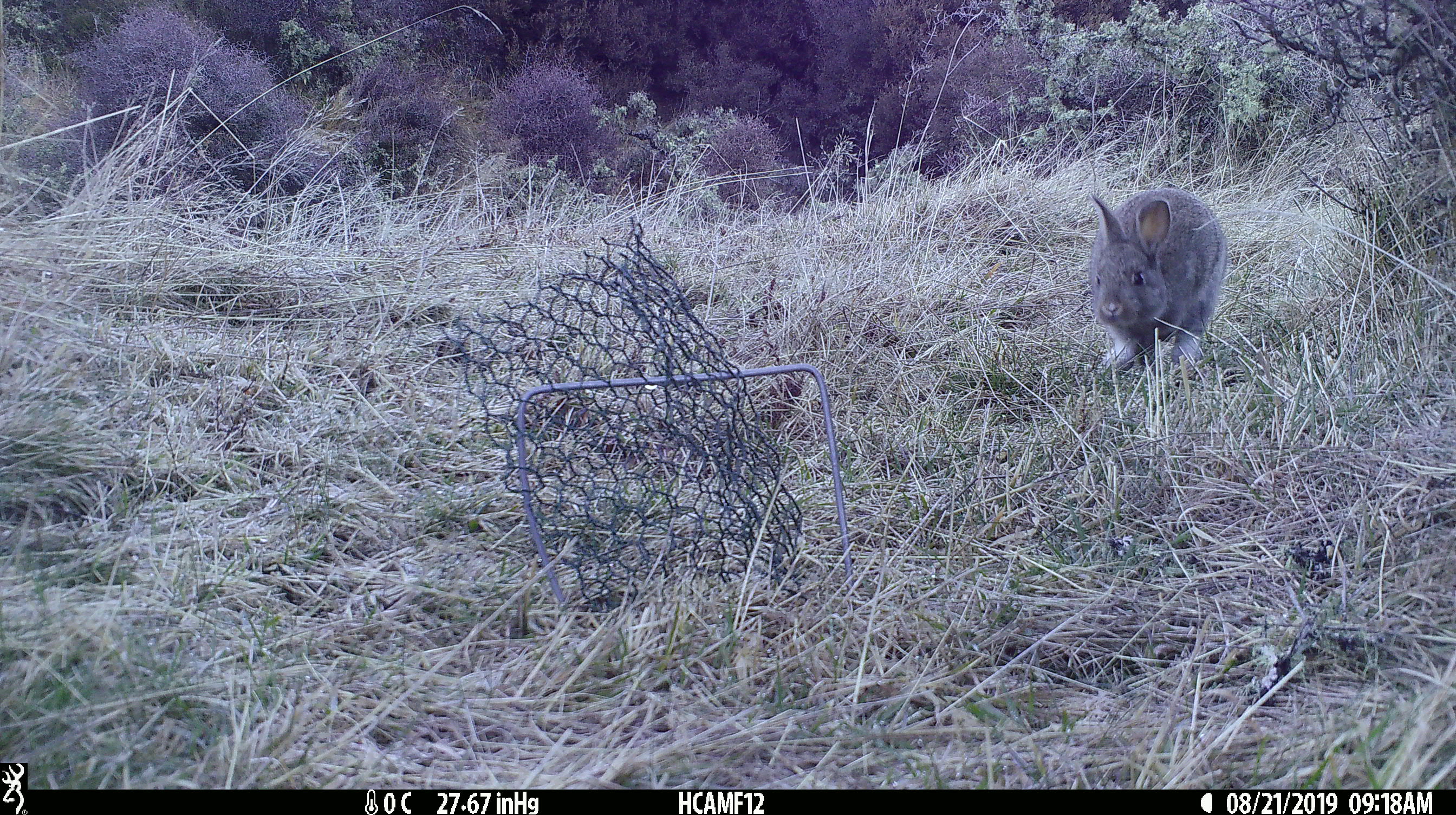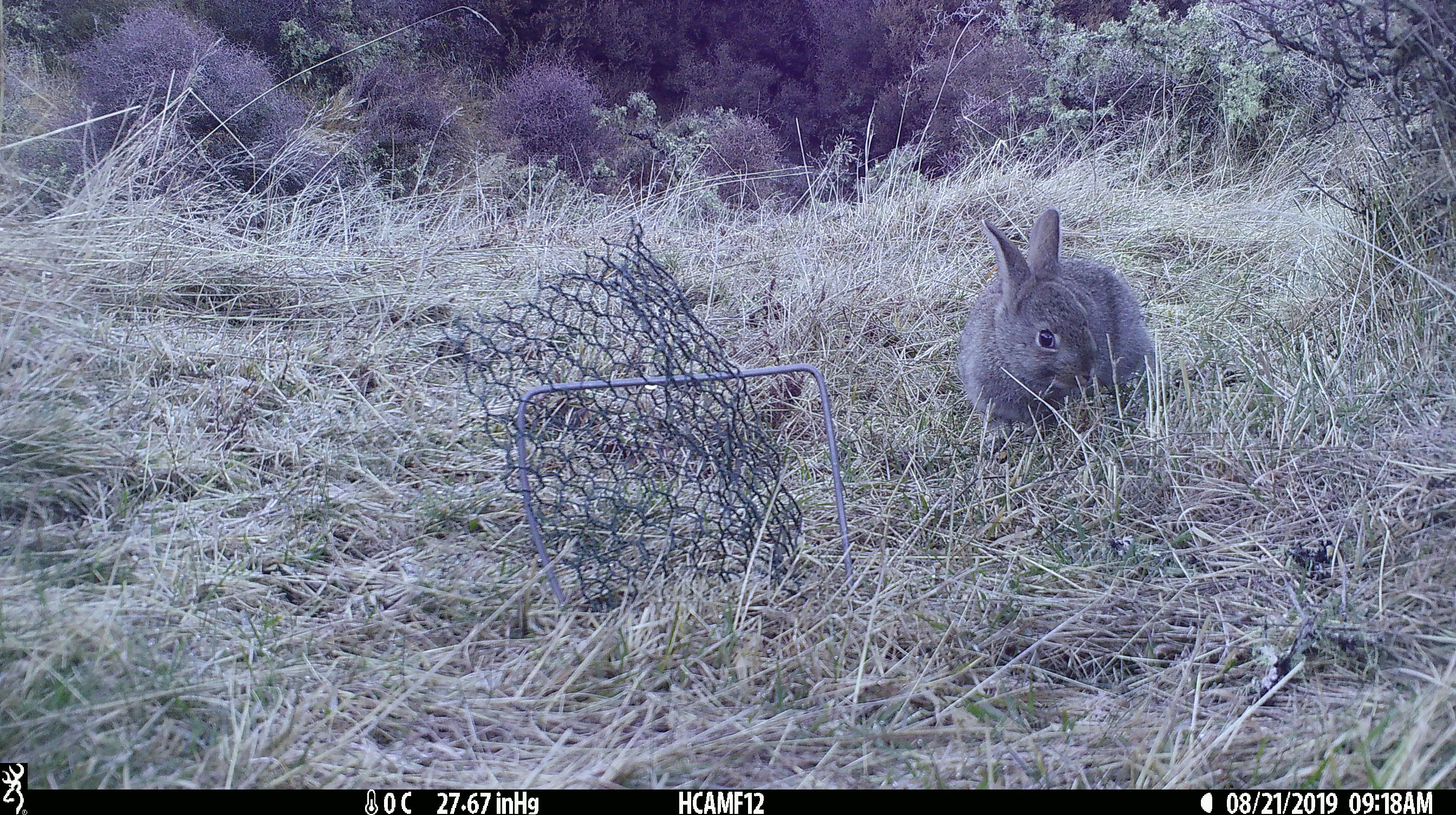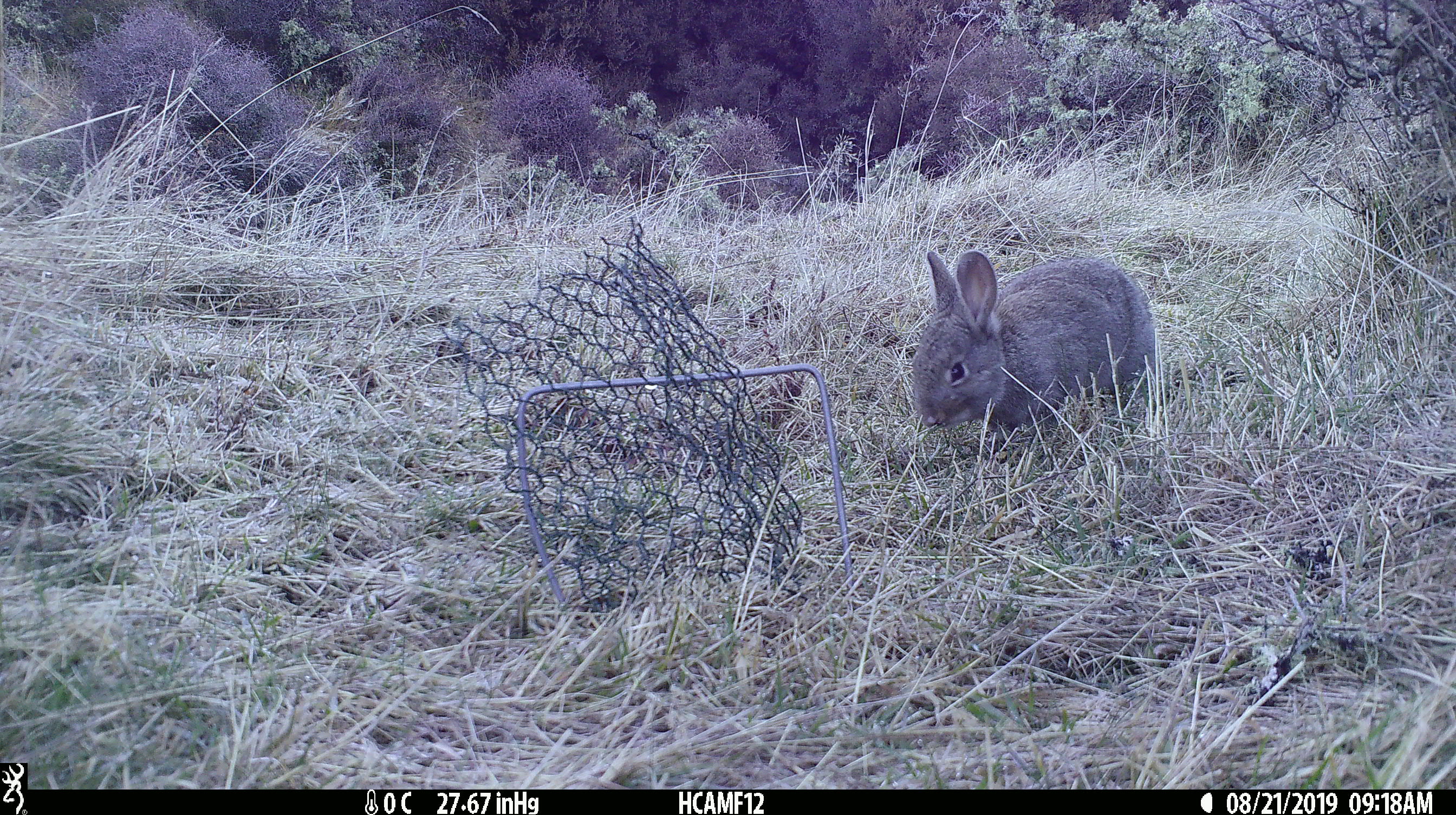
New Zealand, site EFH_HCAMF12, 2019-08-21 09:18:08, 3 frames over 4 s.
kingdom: Animalia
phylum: Chordata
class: Mammalia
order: Lagomorpha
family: Leporidae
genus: Oryctolagus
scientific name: Oryctolagus cuniculus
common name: european rabbit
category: rabbit